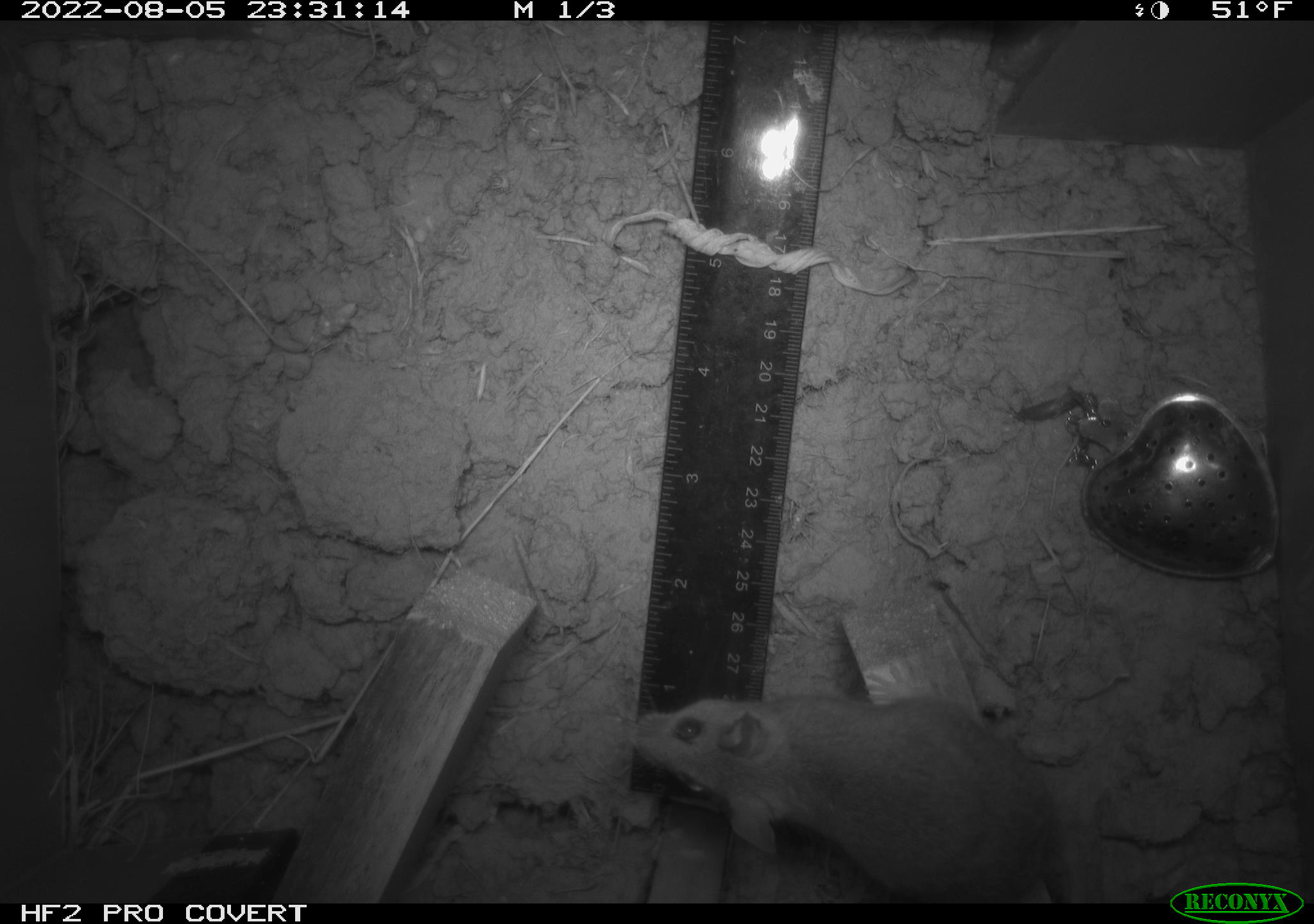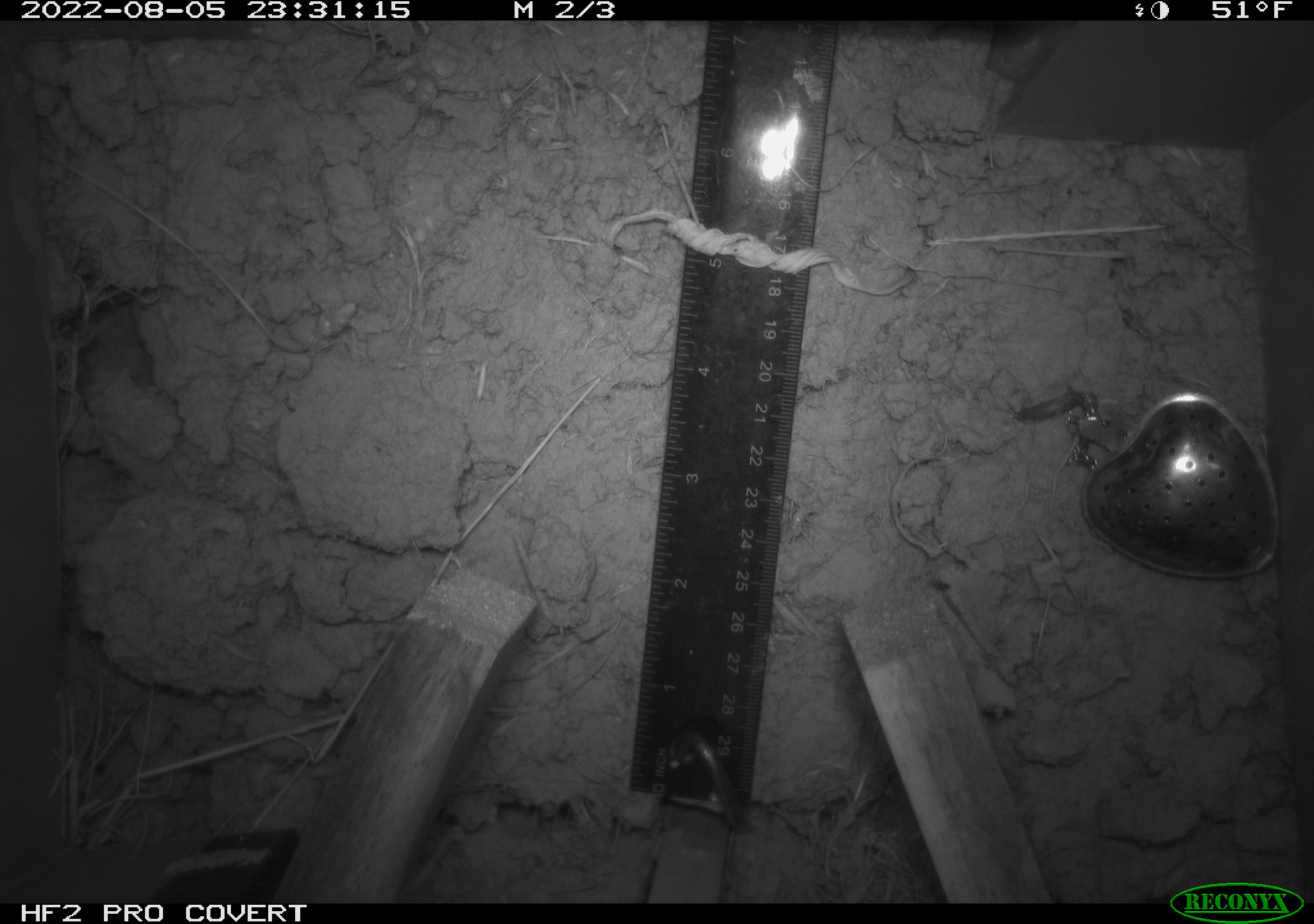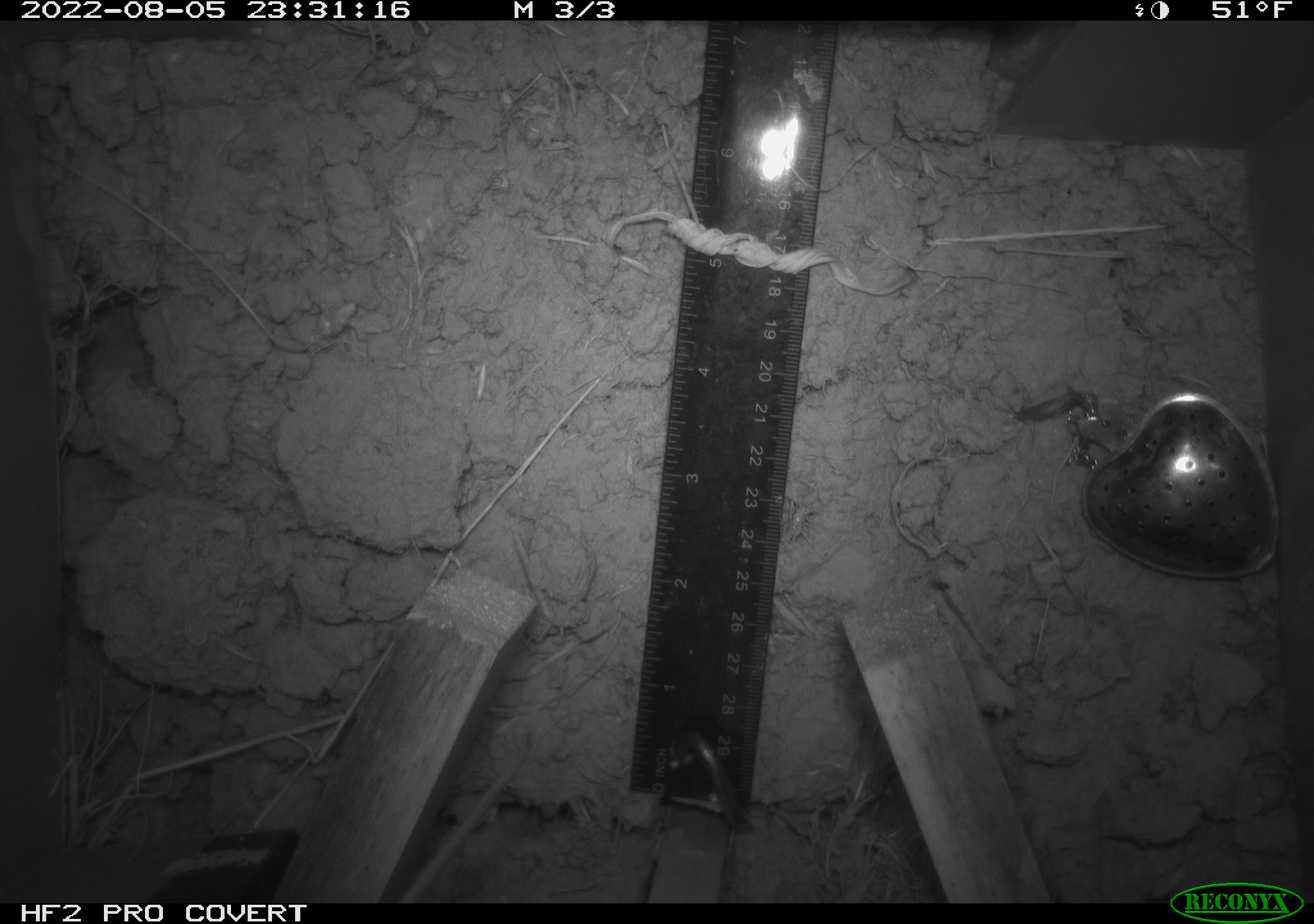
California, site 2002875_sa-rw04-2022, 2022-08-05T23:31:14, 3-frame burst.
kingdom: Animalia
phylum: Chordata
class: Mammalia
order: Rodentia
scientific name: Rodentia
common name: mouse species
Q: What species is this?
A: Mouse species (Rodentia).